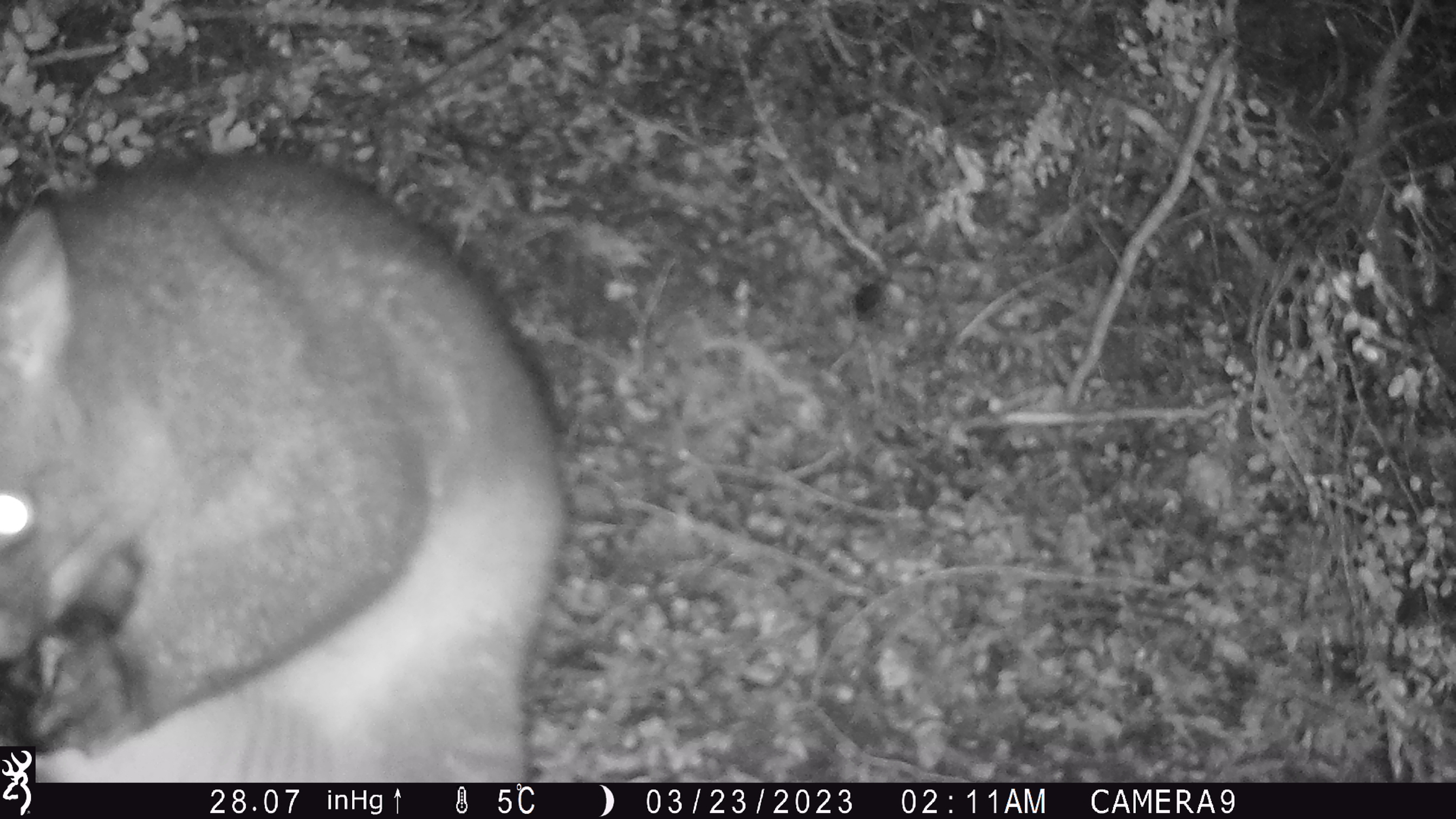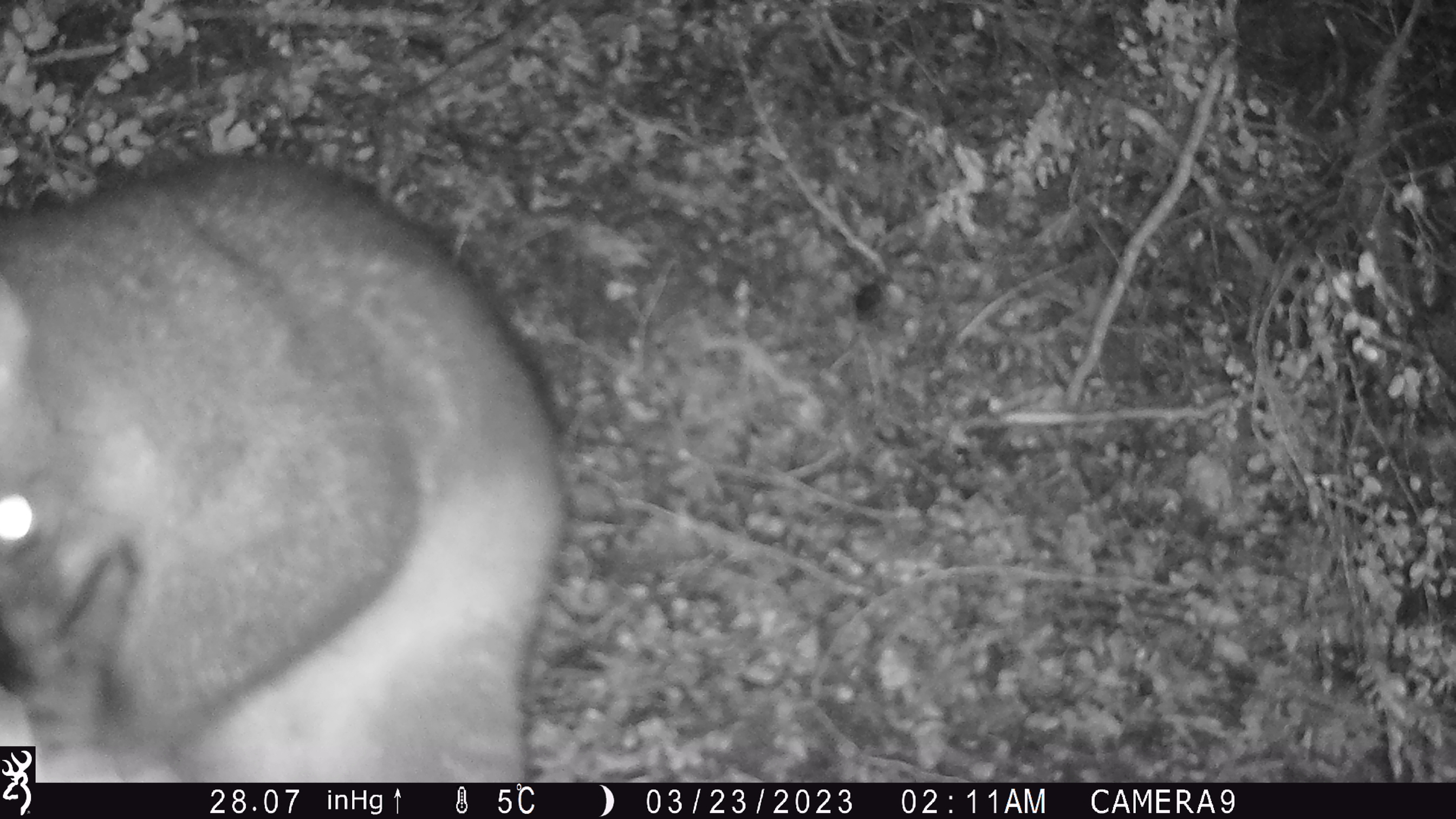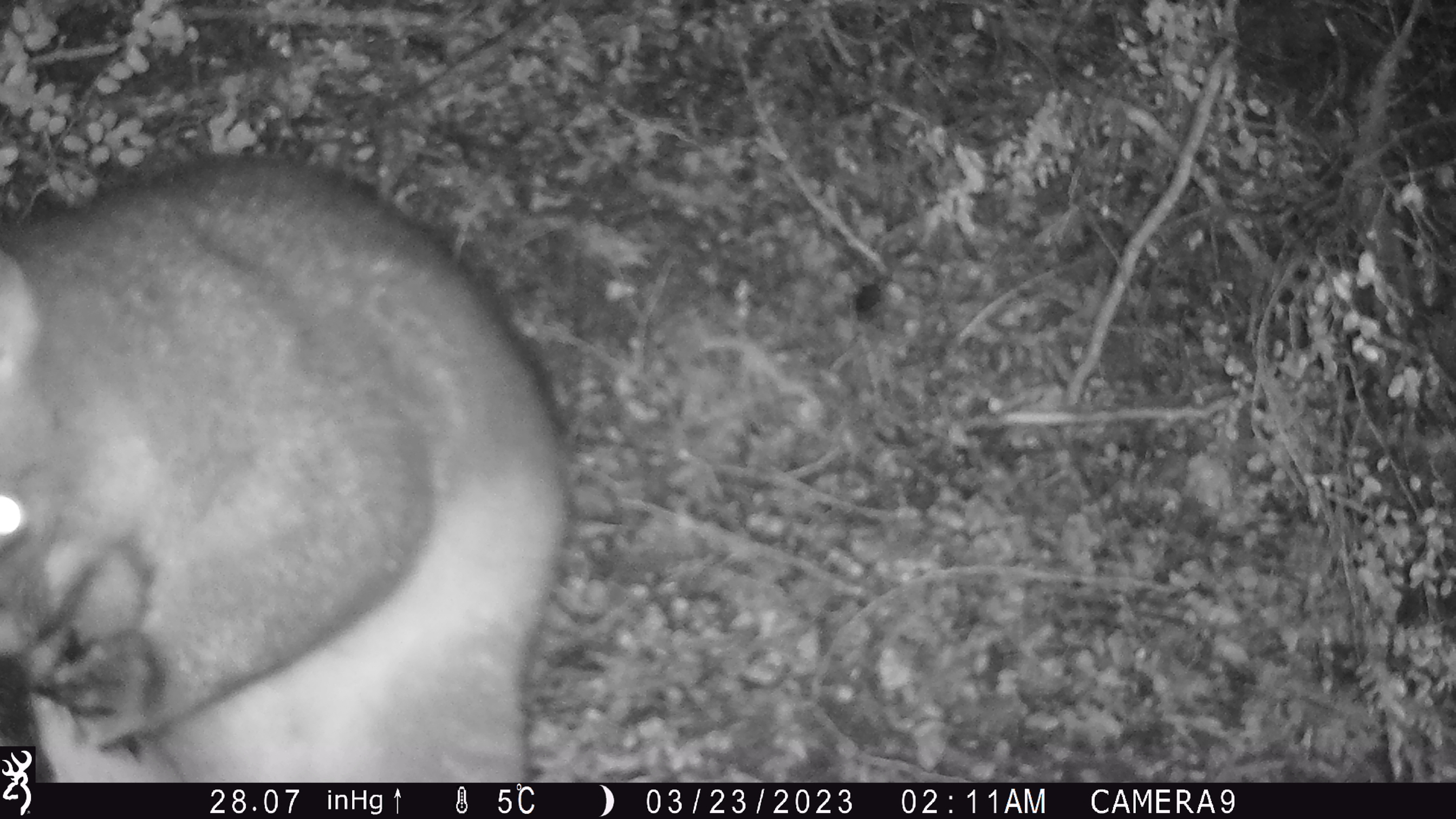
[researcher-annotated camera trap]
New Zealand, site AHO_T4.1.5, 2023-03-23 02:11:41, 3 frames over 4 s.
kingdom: Animalia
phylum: Chordata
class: Mammalia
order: Carnivora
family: Mustelidae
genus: Mustela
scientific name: Mustela erminea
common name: stoat